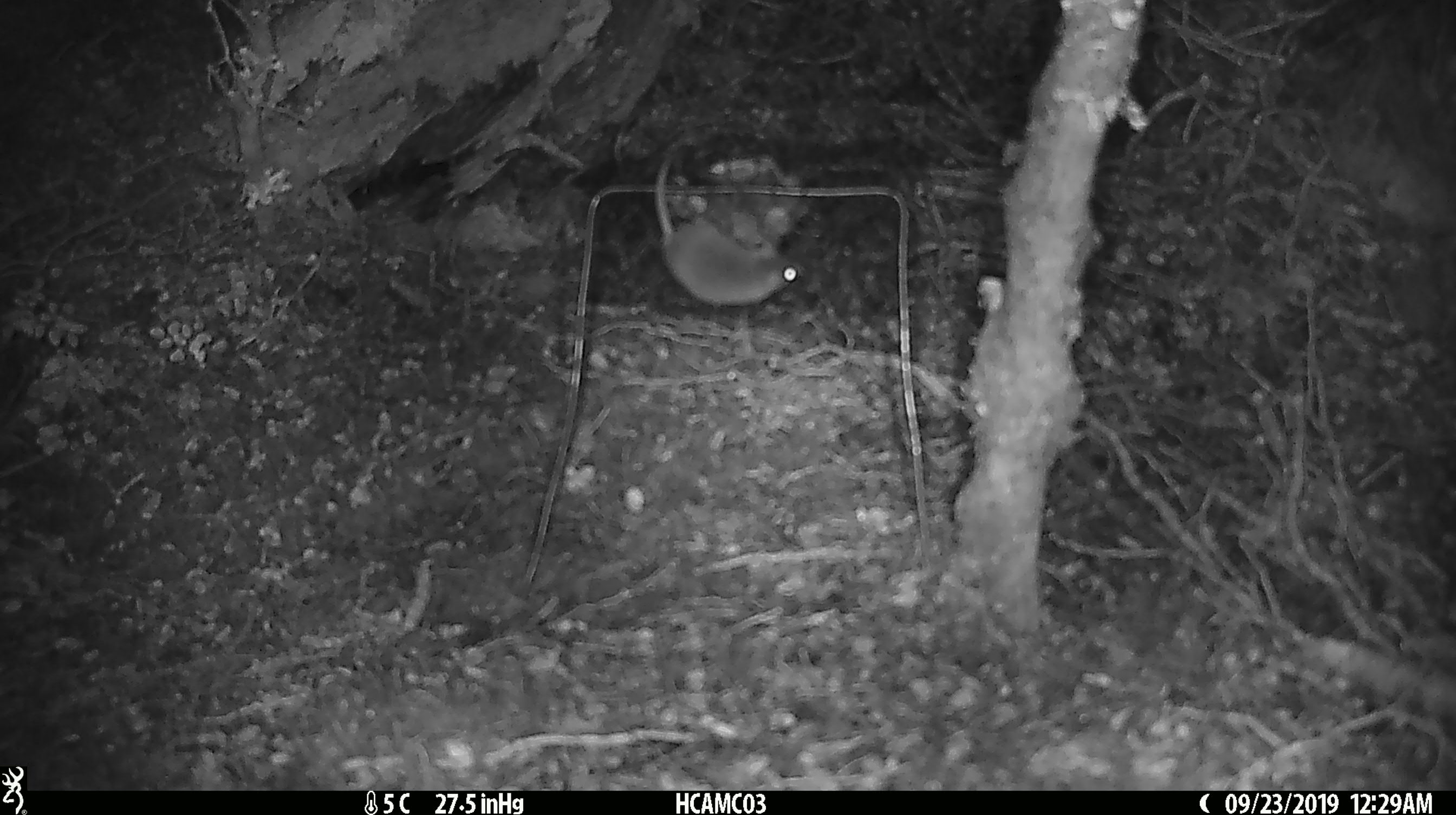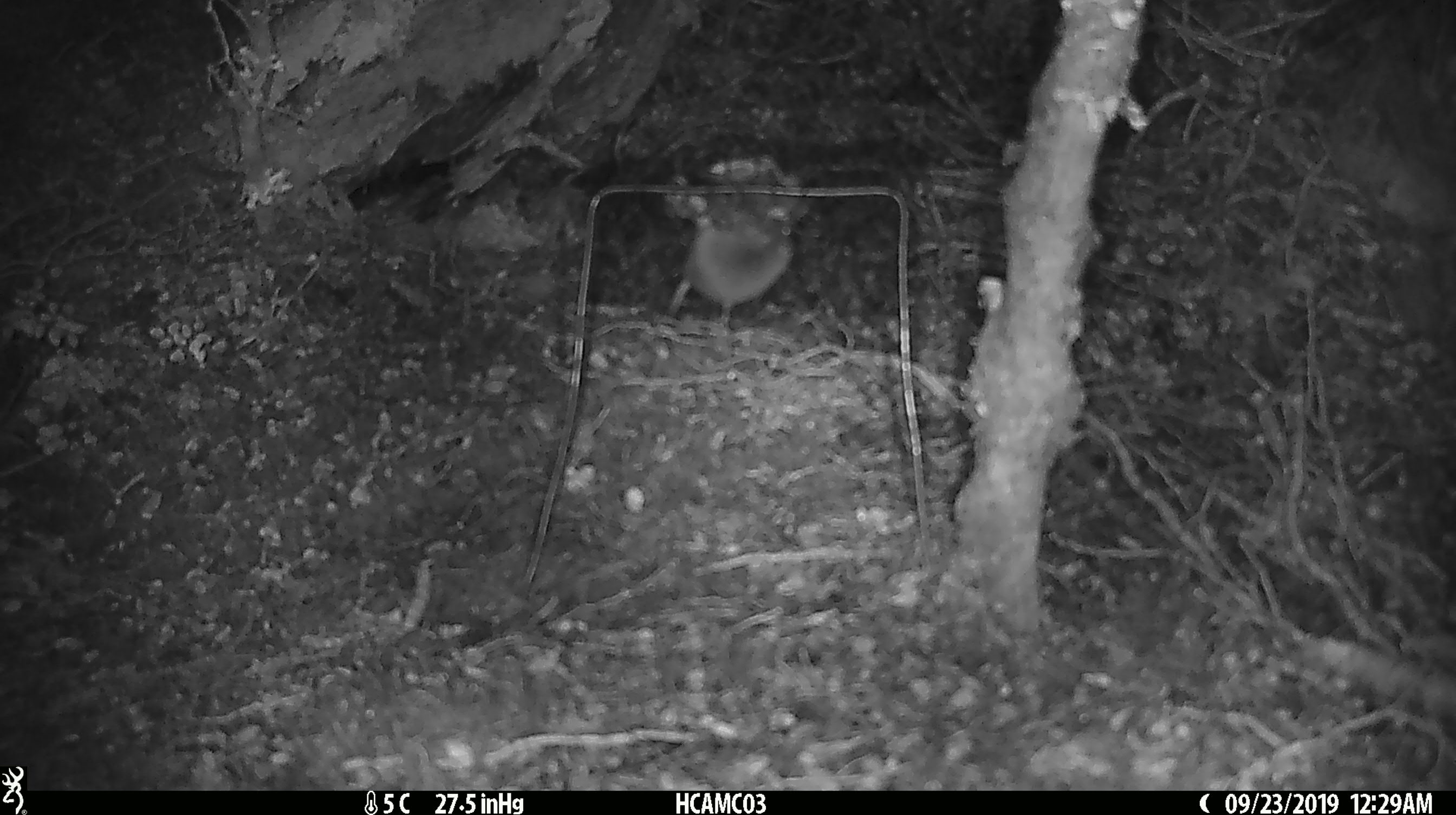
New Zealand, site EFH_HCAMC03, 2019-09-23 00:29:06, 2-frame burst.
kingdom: Animalia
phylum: Chordata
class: Mammalia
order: Rodentia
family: Muridae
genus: Mus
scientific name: Mus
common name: mouse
Mouse (Mus).